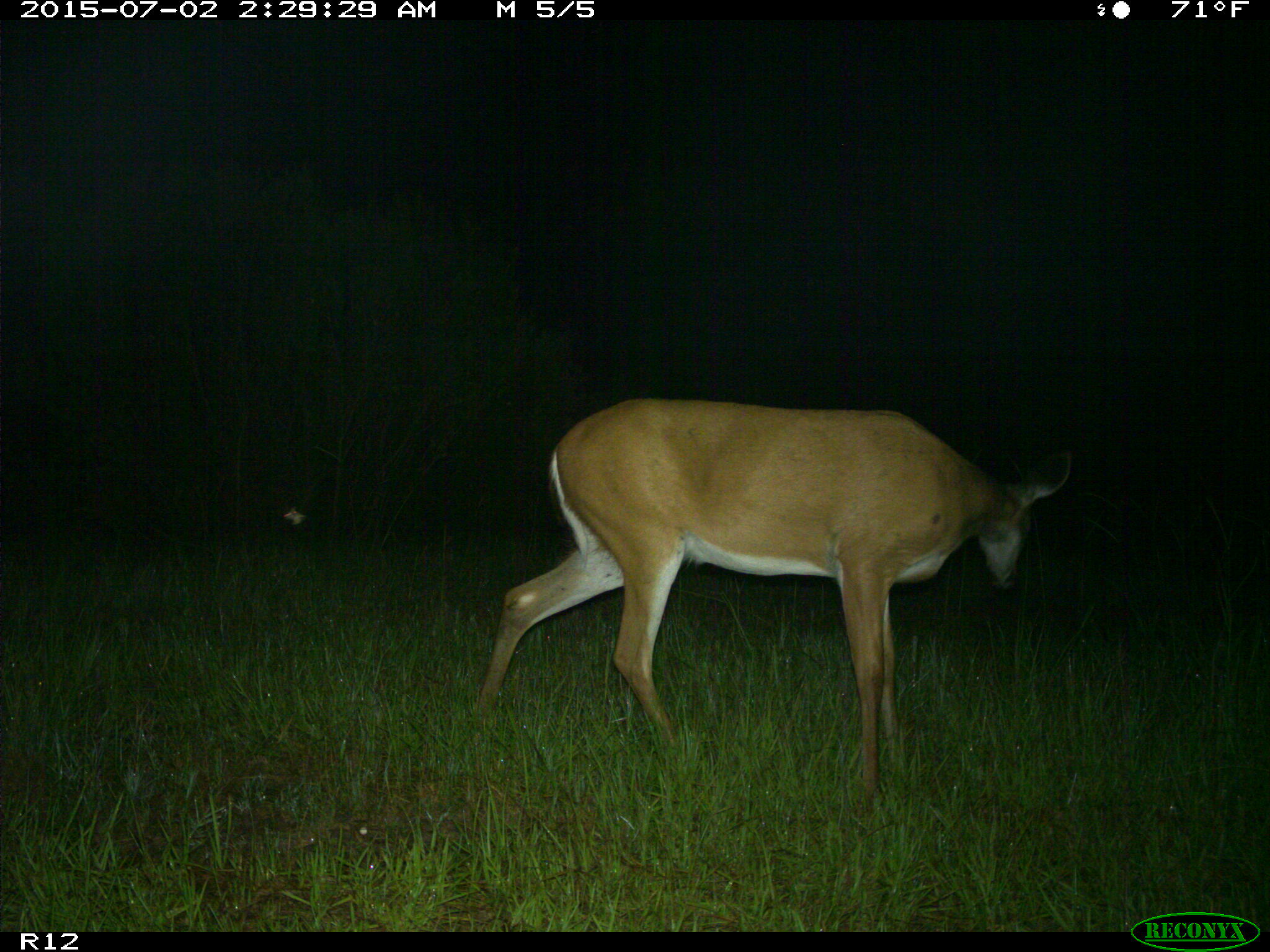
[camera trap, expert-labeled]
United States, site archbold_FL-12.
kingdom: Animalia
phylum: Chordata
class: Mammalia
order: Artiodactyla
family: Cervidae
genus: Odocoileus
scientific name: Odocoileus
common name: deer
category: unidentified deer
Unidentified deer (deer) (Odocoileus).